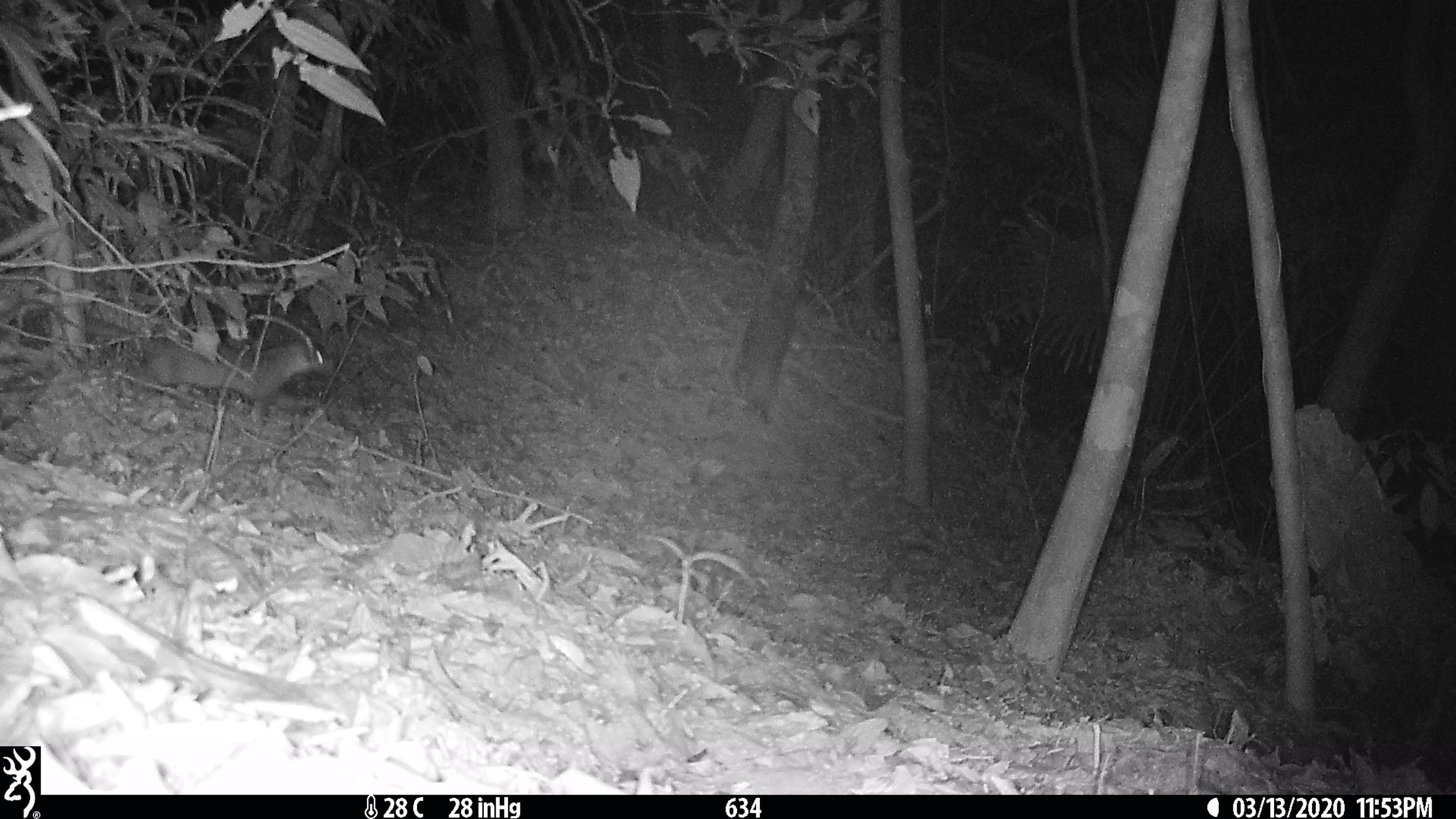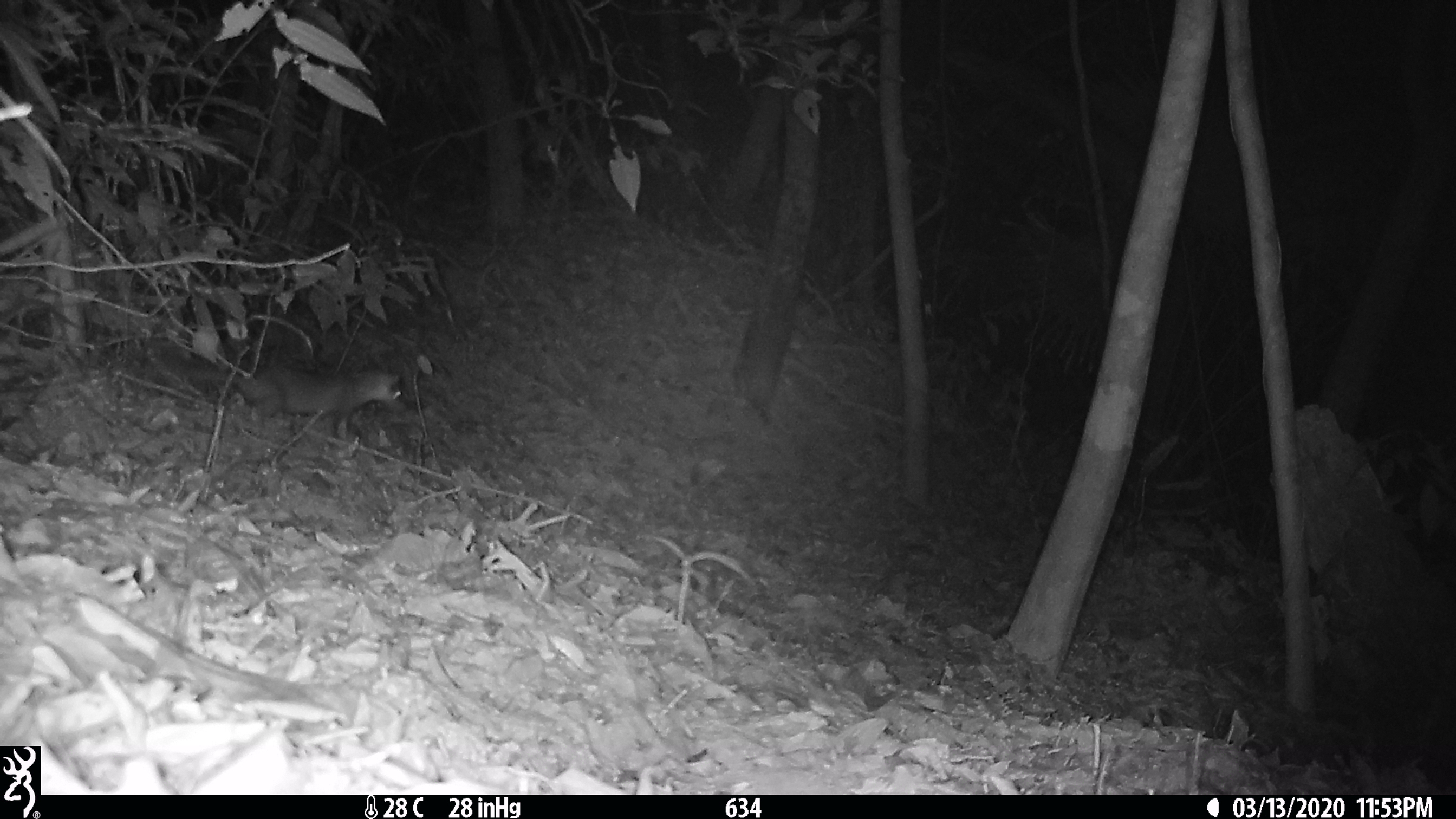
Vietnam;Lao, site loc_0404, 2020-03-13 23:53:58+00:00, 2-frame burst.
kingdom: Animalia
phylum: Chordata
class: Mammalia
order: Carnivora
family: Mustelidae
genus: Melogale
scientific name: Melogale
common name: ferret badger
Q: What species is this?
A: Ferret badger (Melogale).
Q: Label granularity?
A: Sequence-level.